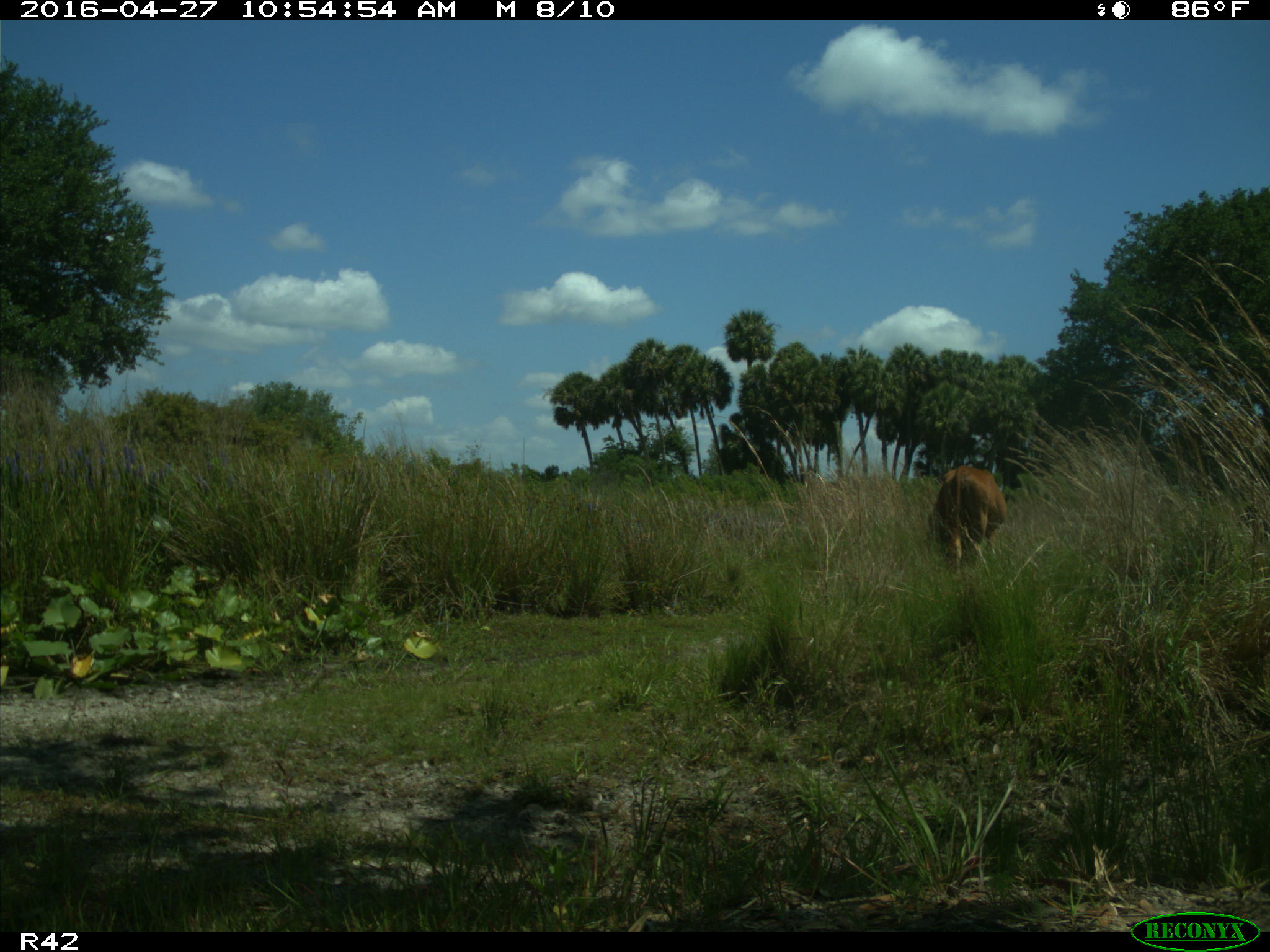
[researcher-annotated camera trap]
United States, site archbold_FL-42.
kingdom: Animalia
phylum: Chordata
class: Mammalia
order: Artiodactyla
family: Bovidae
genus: Bos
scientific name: Bos taurus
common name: domestic cow